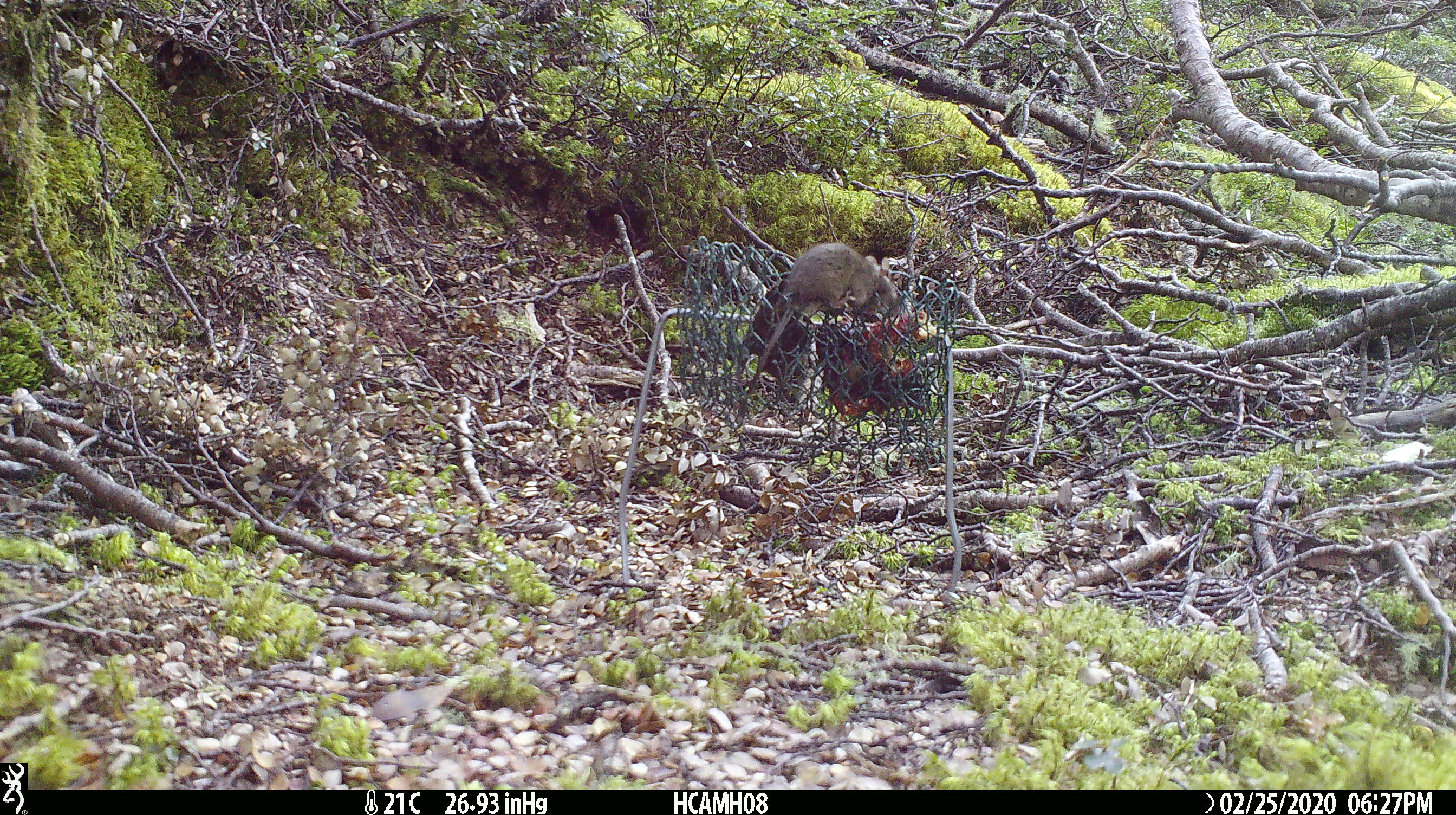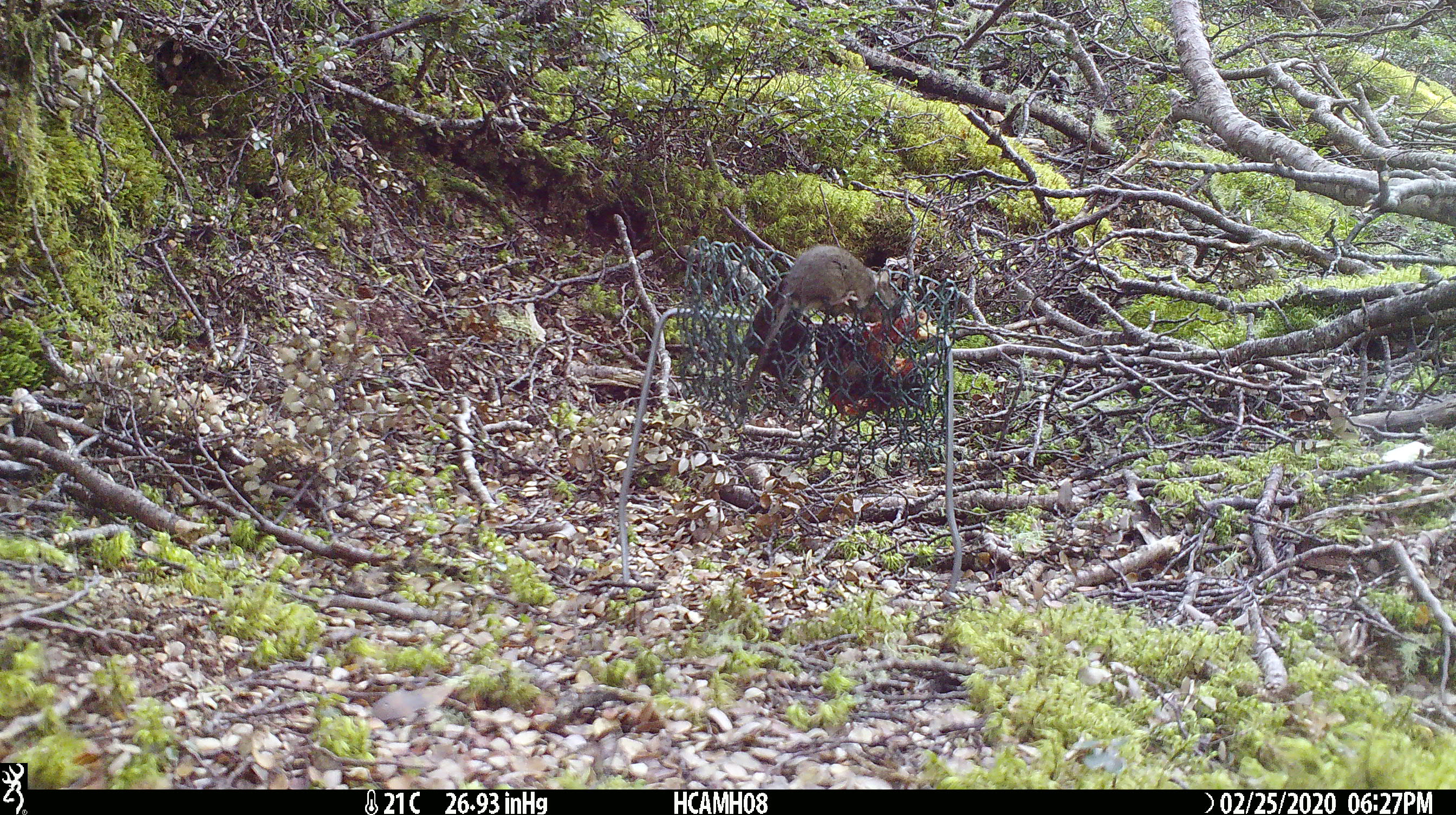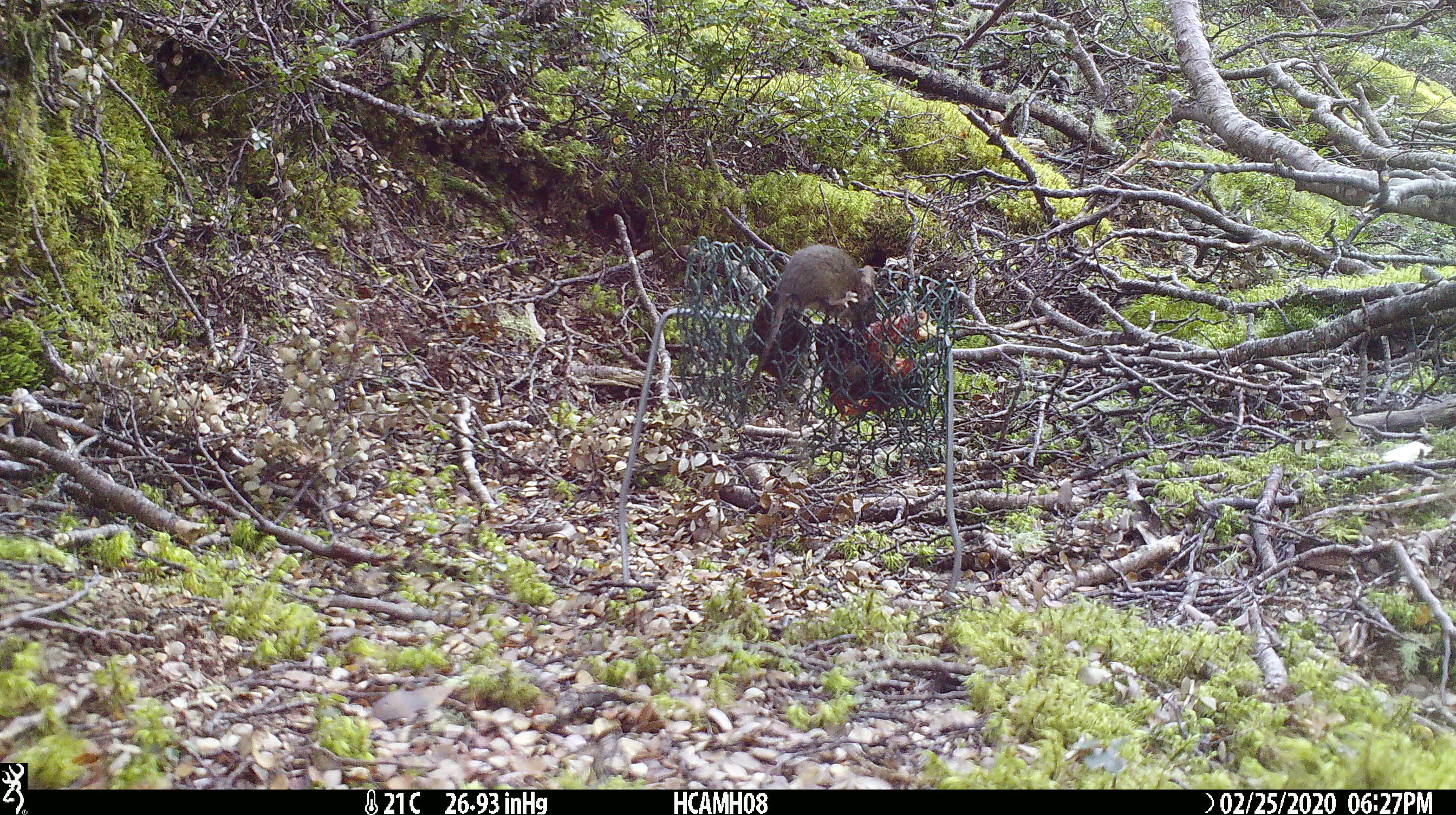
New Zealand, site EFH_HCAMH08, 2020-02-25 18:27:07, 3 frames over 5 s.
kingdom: Animalia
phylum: Chordata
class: Mammalia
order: Rodentia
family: Muridae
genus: Mus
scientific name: Mus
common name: mouse